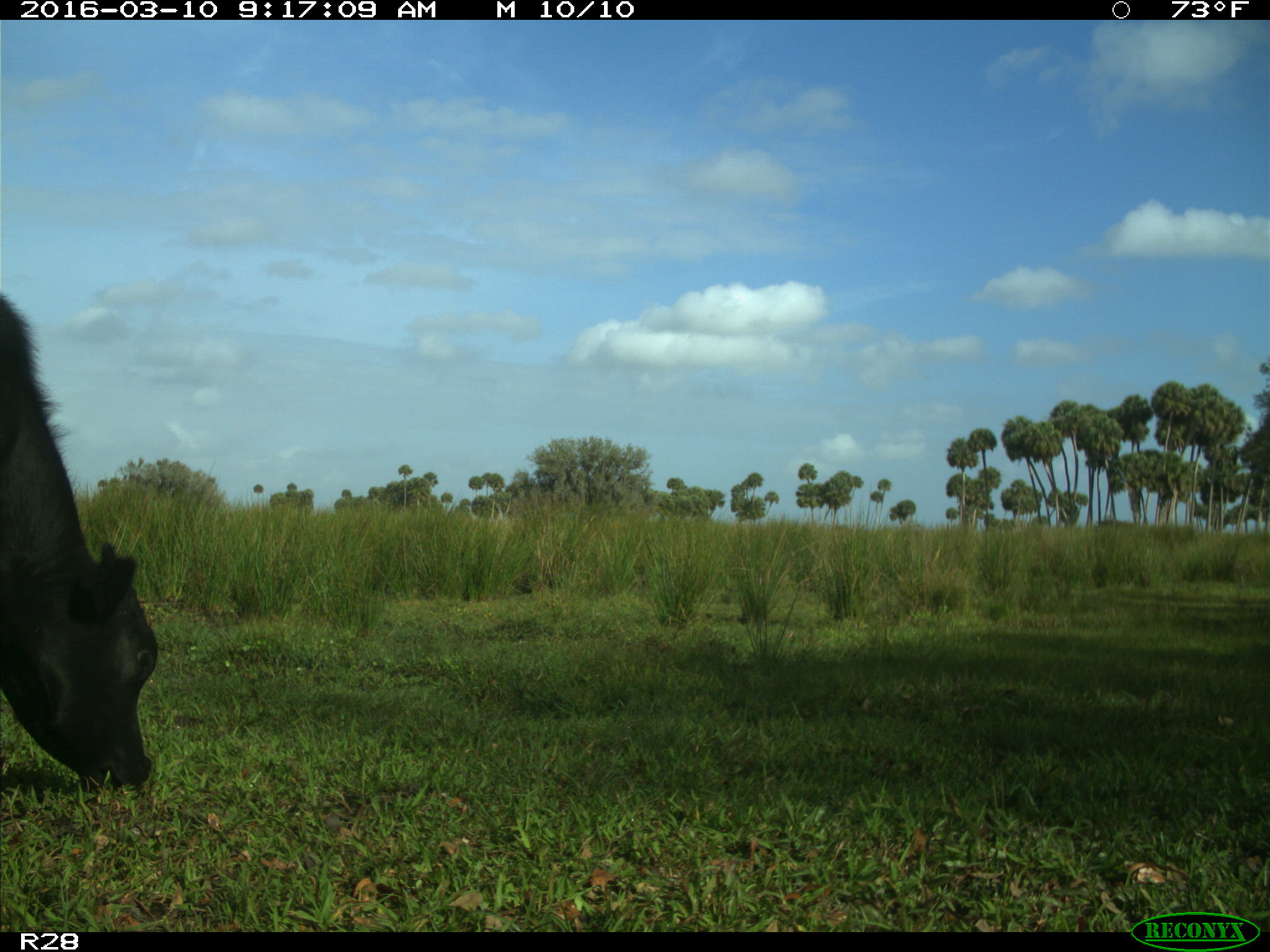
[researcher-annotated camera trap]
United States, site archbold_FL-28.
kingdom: Animalia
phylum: Chordata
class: Mammalia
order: Artiodactyla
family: Bovidae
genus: Bos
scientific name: Bos taurus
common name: domestic cow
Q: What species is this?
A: Bos taurus (domestic cow).